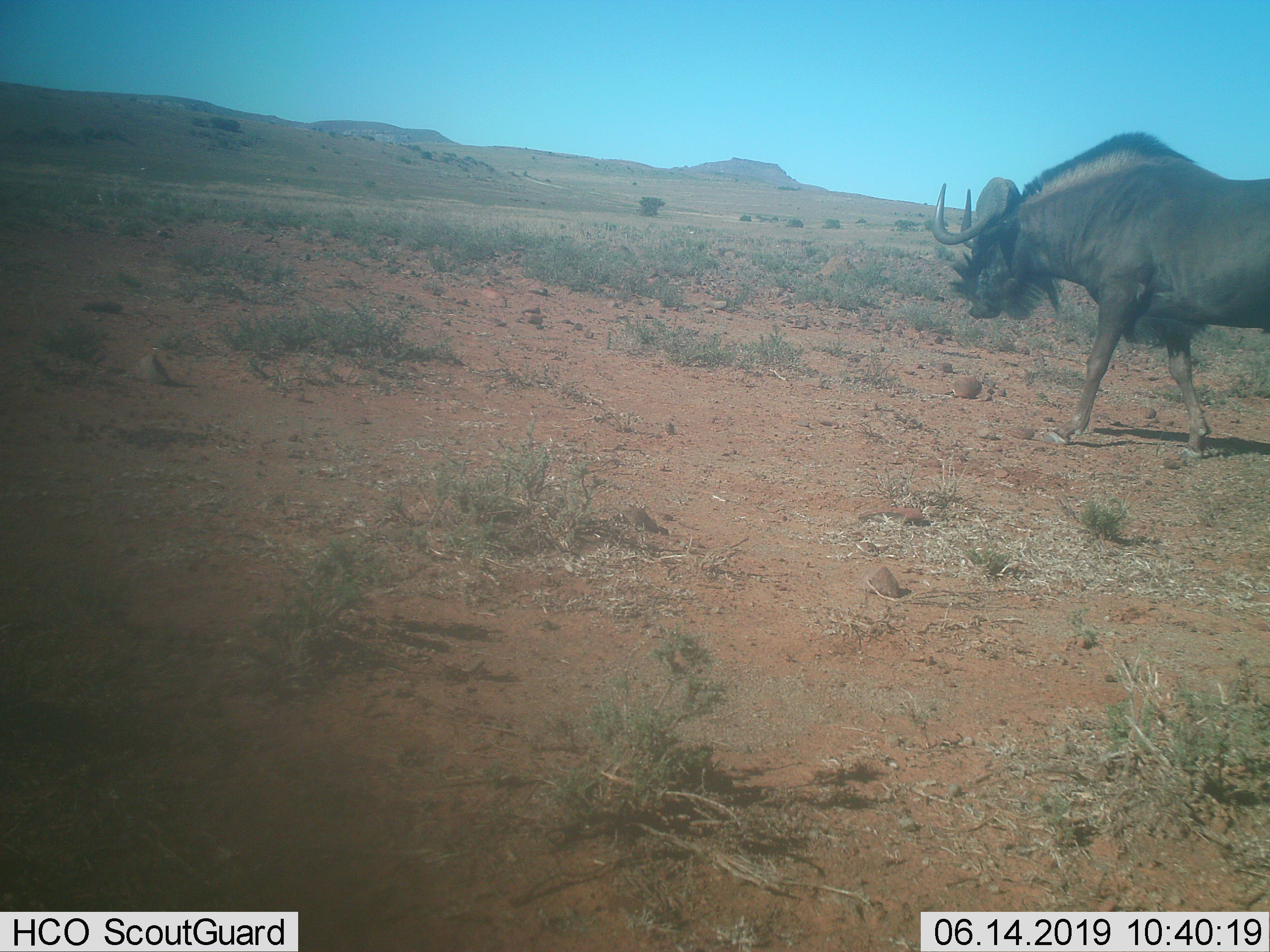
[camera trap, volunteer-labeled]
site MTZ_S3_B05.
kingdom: Animalia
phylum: Chordata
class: Mammalia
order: Artiodactyla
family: Bovidae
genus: Connochaetes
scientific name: Connochaetes gnou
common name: black wildebeest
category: wildebeestblack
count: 1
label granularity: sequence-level